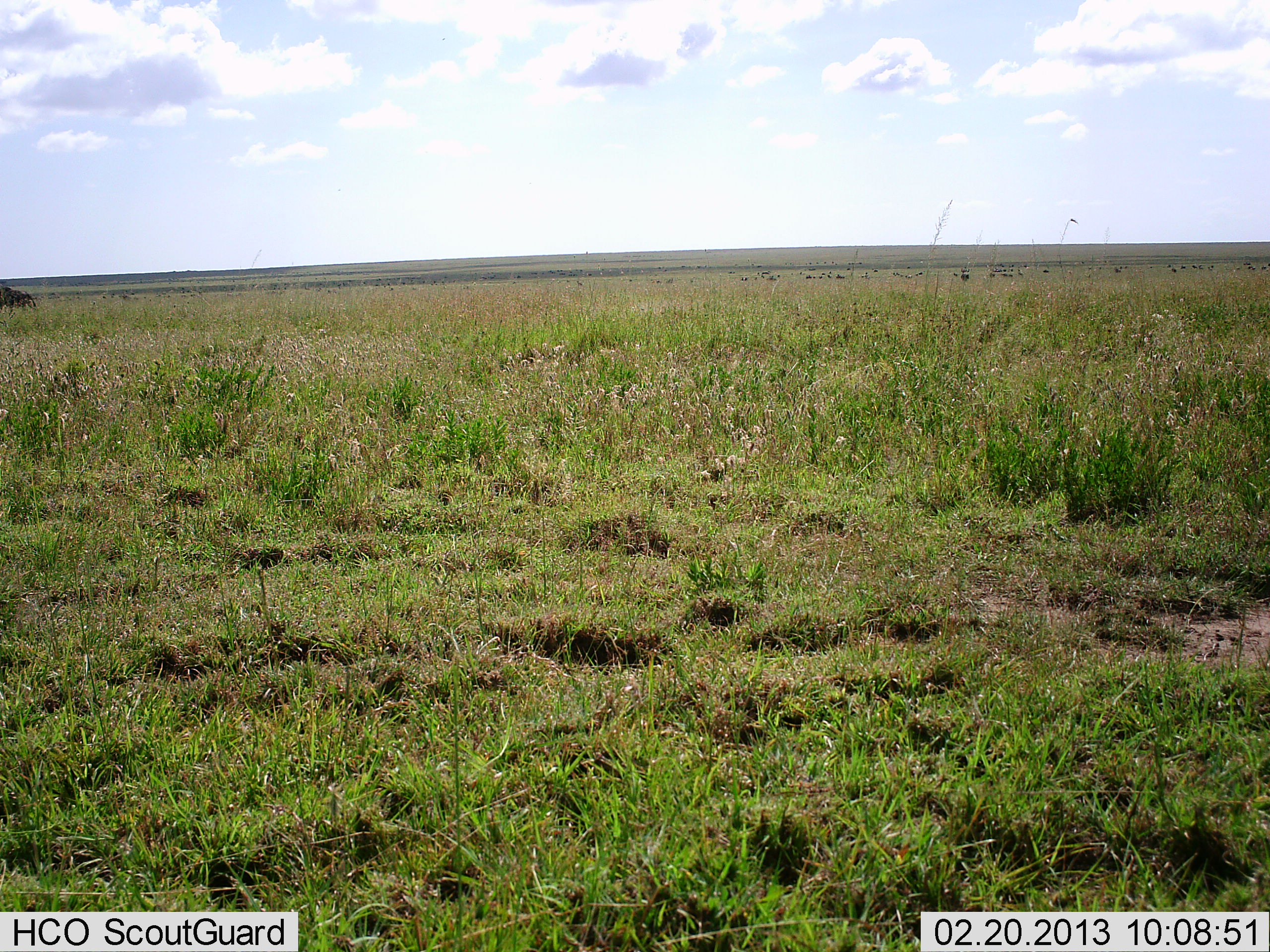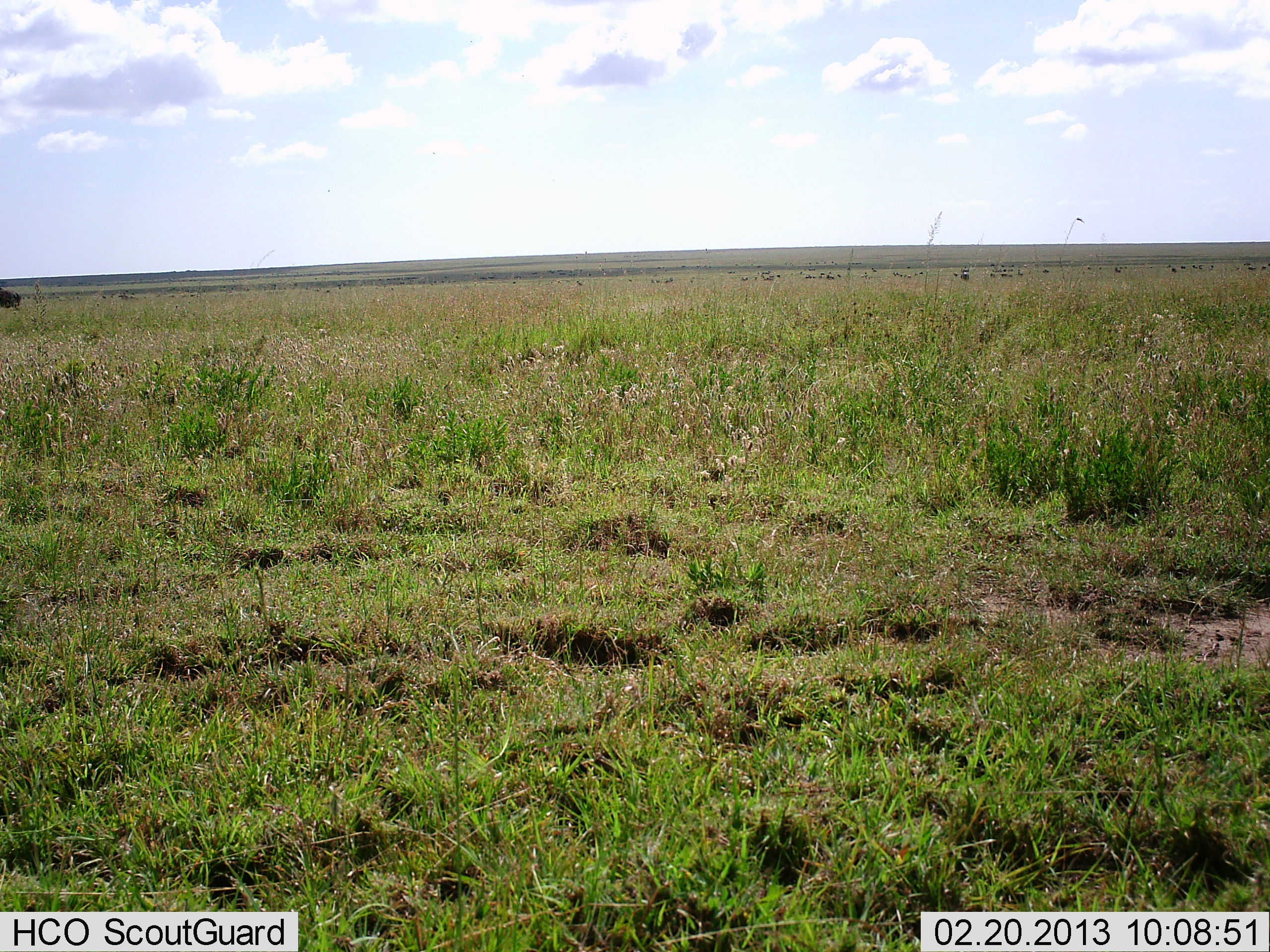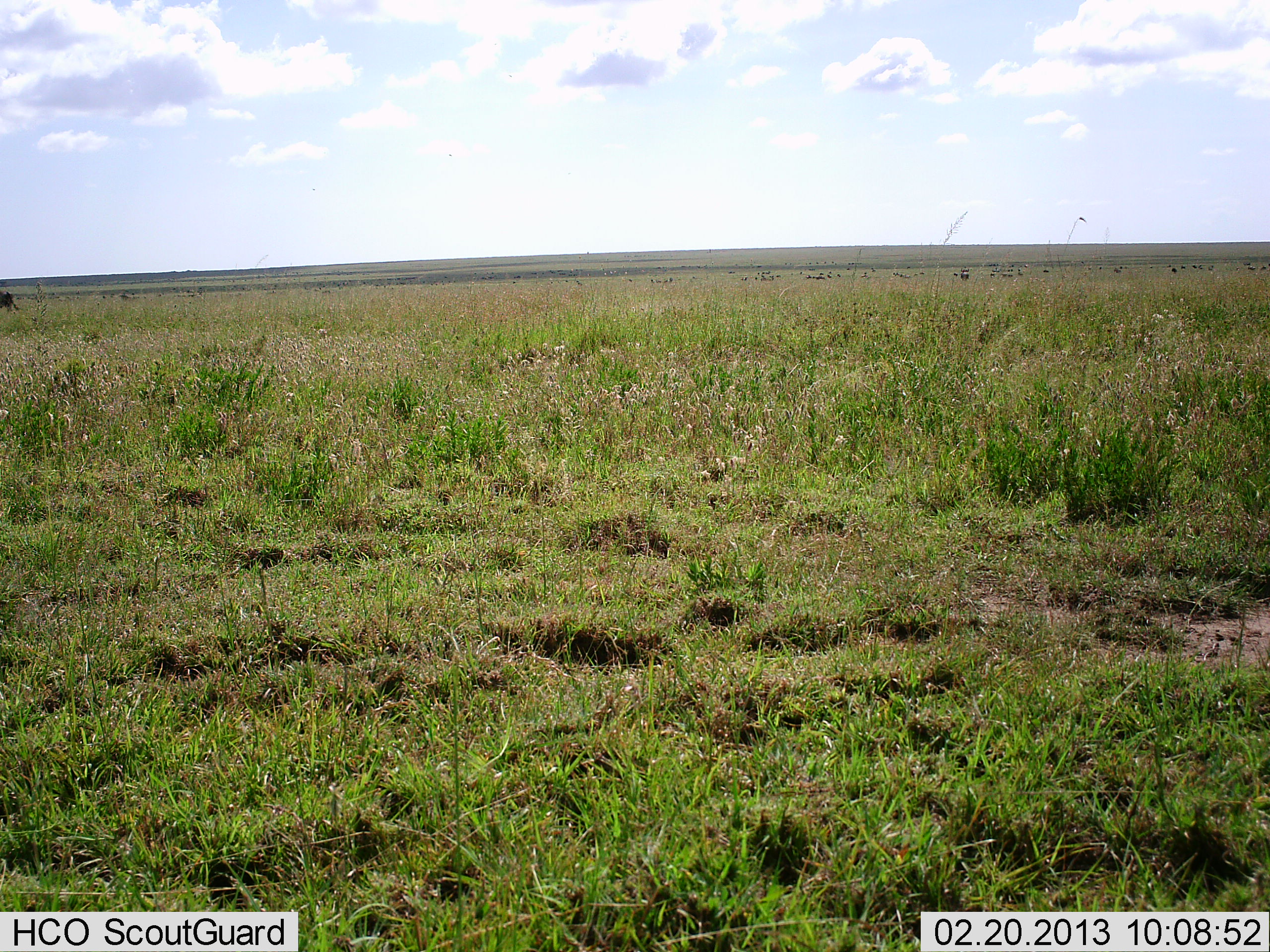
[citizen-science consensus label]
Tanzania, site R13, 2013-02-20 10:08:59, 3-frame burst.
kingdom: Animalia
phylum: Chordata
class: Mammalia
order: Artiodactyla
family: Bovidae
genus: Connochaetes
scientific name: Connochaetes taurinus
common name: blue wildebeest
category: wildebeest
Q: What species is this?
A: Wildebeest (blue wildebeest) (Connochaetes taurinus).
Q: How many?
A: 1.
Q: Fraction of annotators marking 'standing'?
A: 8%.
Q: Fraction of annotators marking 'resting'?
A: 0%.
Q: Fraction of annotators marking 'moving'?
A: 100%.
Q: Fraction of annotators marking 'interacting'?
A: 0%.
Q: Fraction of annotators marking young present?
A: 0%.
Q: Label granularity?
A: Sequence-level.